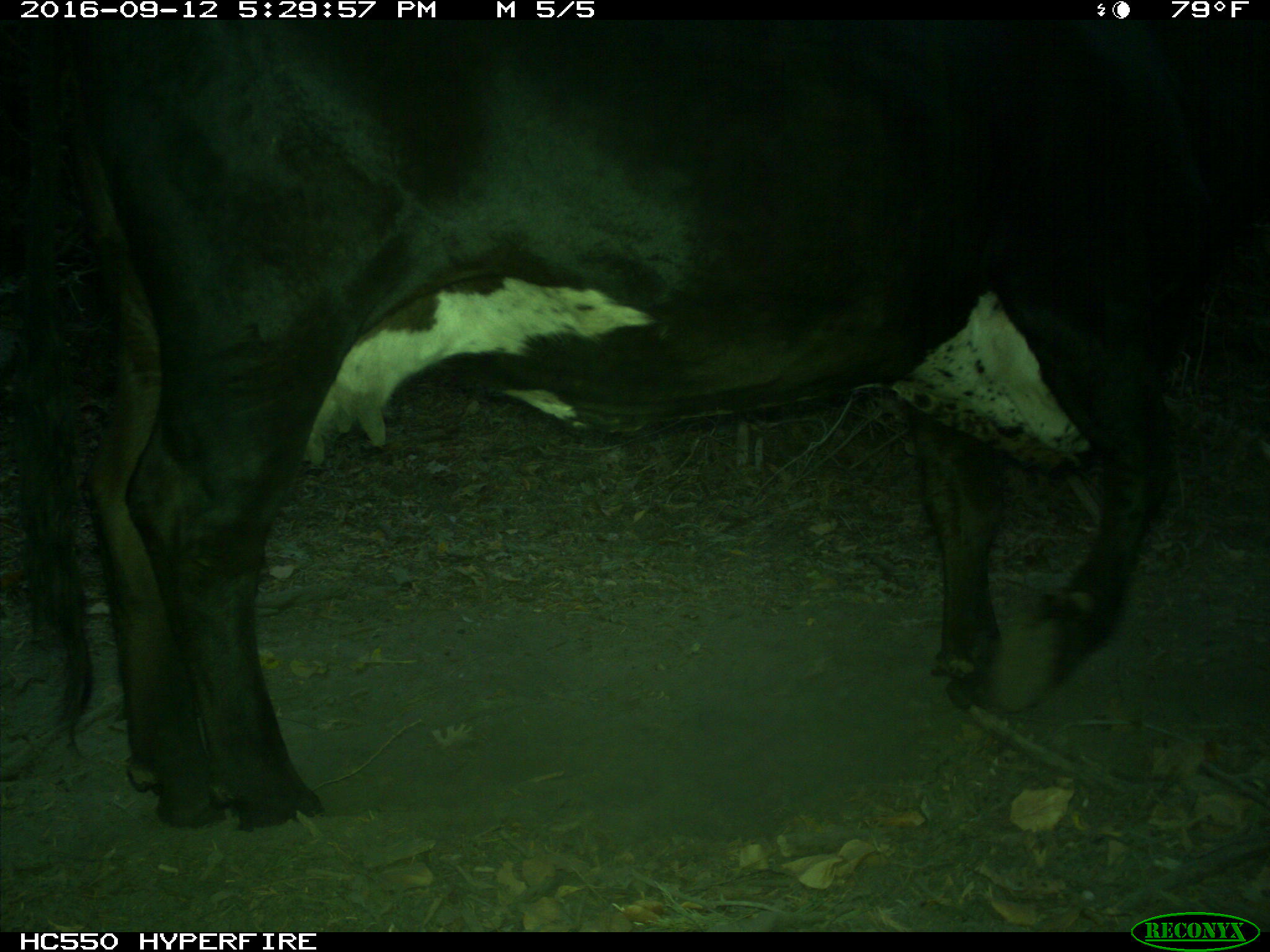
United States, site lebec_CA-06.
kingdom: Animalia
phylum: Chordata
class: Mammalia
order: Artiodactyla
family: Bovidae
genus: Bos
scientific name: Bos taurus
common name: domestic cow